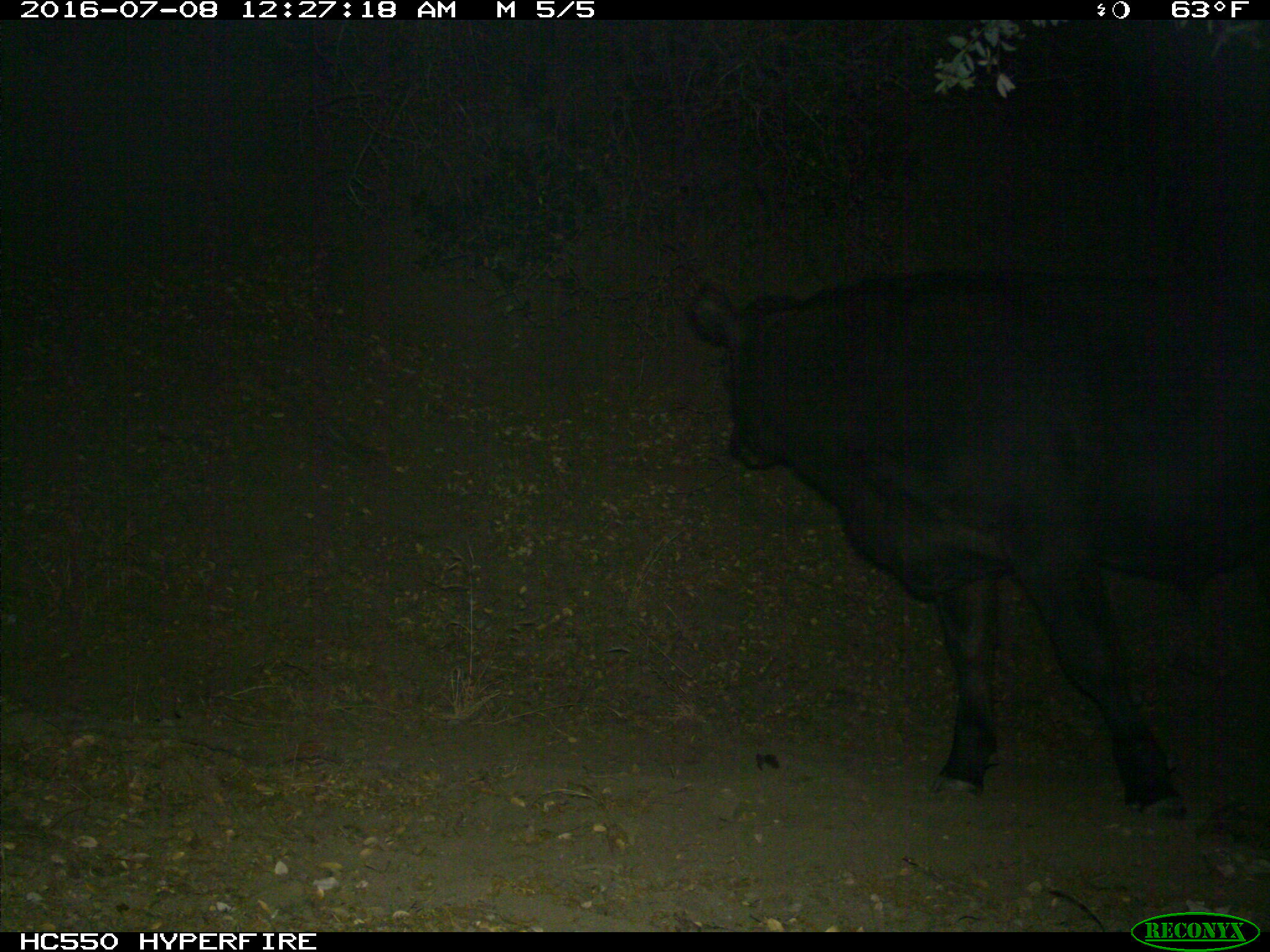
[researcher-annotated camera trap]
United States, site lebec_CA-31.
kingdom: Animalia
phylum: Chordata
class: Mammalia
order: Artiodactyla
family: Bovidae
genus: Bos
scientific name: Bos taurus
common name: domestic cow